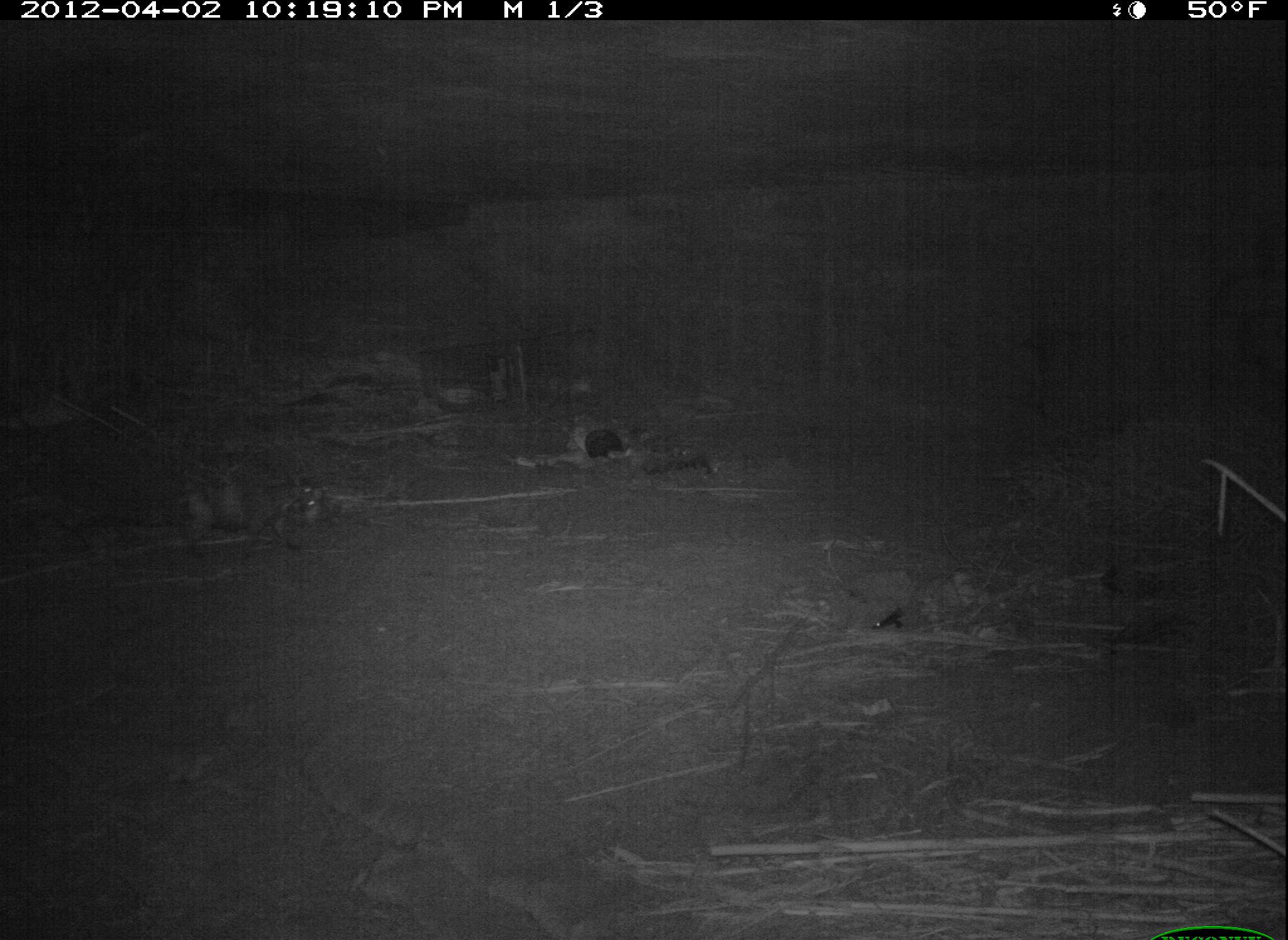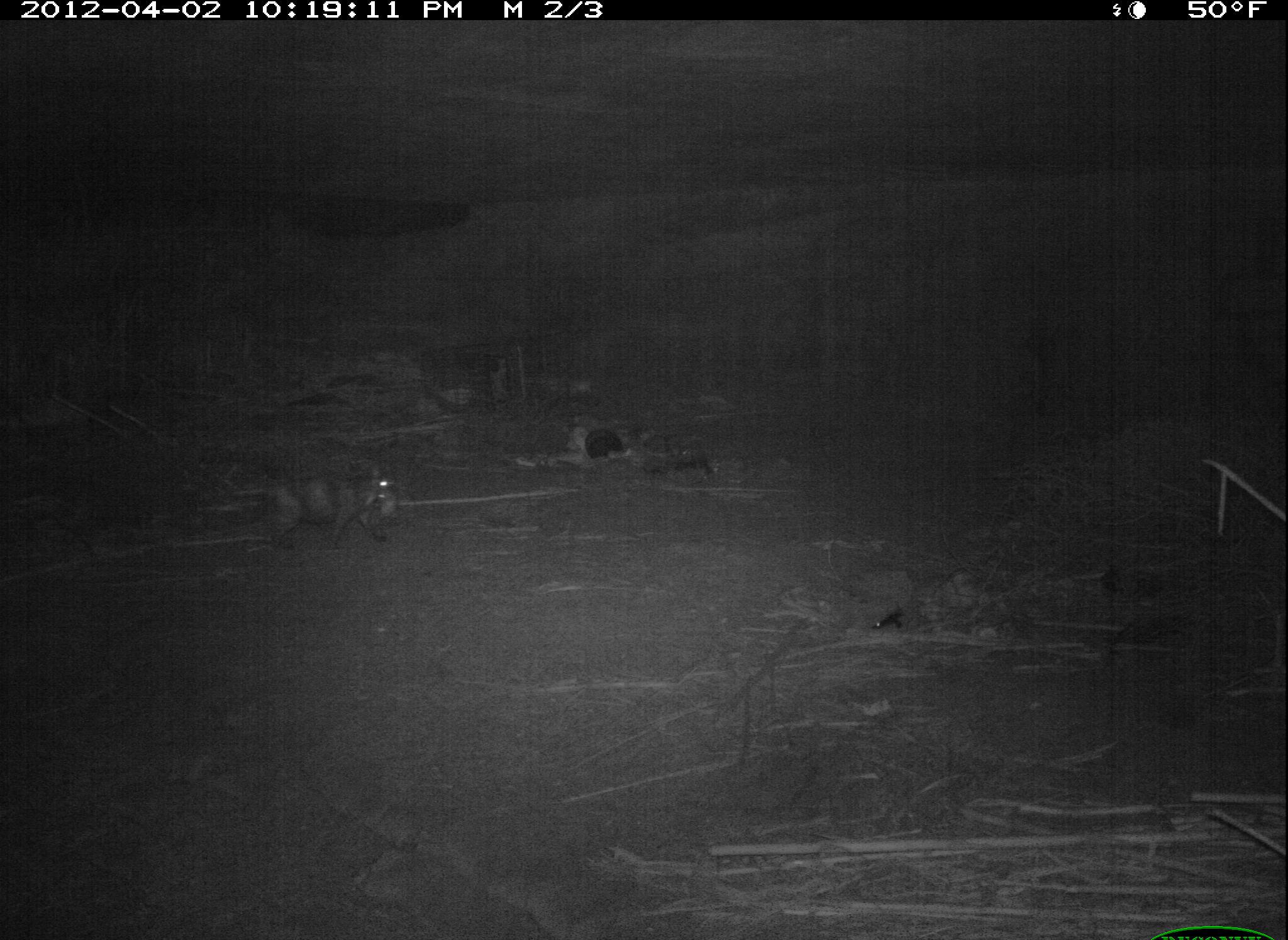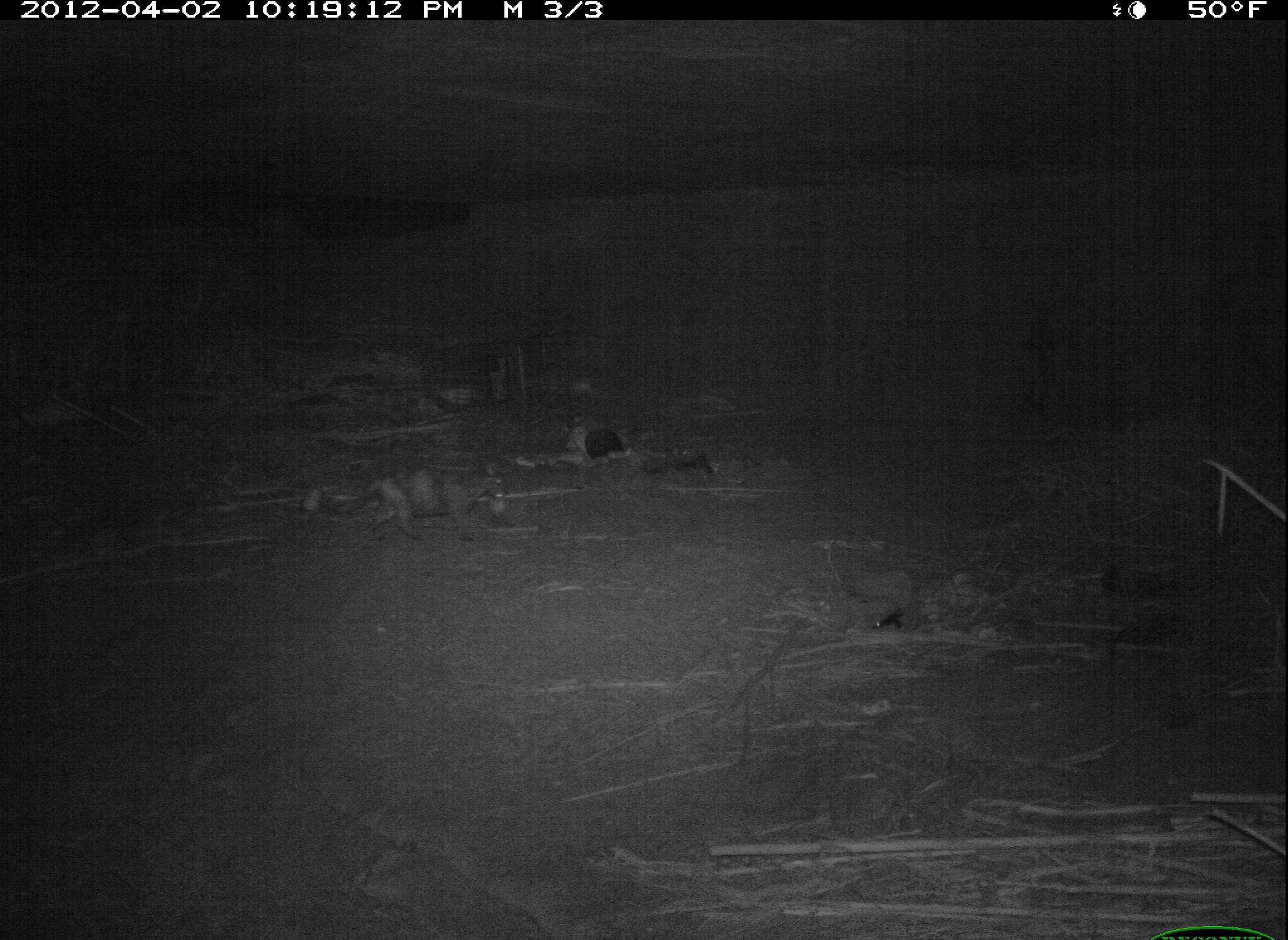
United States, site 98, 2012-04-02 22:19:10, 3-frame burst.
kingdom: Animalia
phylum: Chordata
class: Mammalia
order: Carnivora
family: Felidae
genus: Felis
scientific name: Felis catus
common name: cat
Cat (Felis catus).